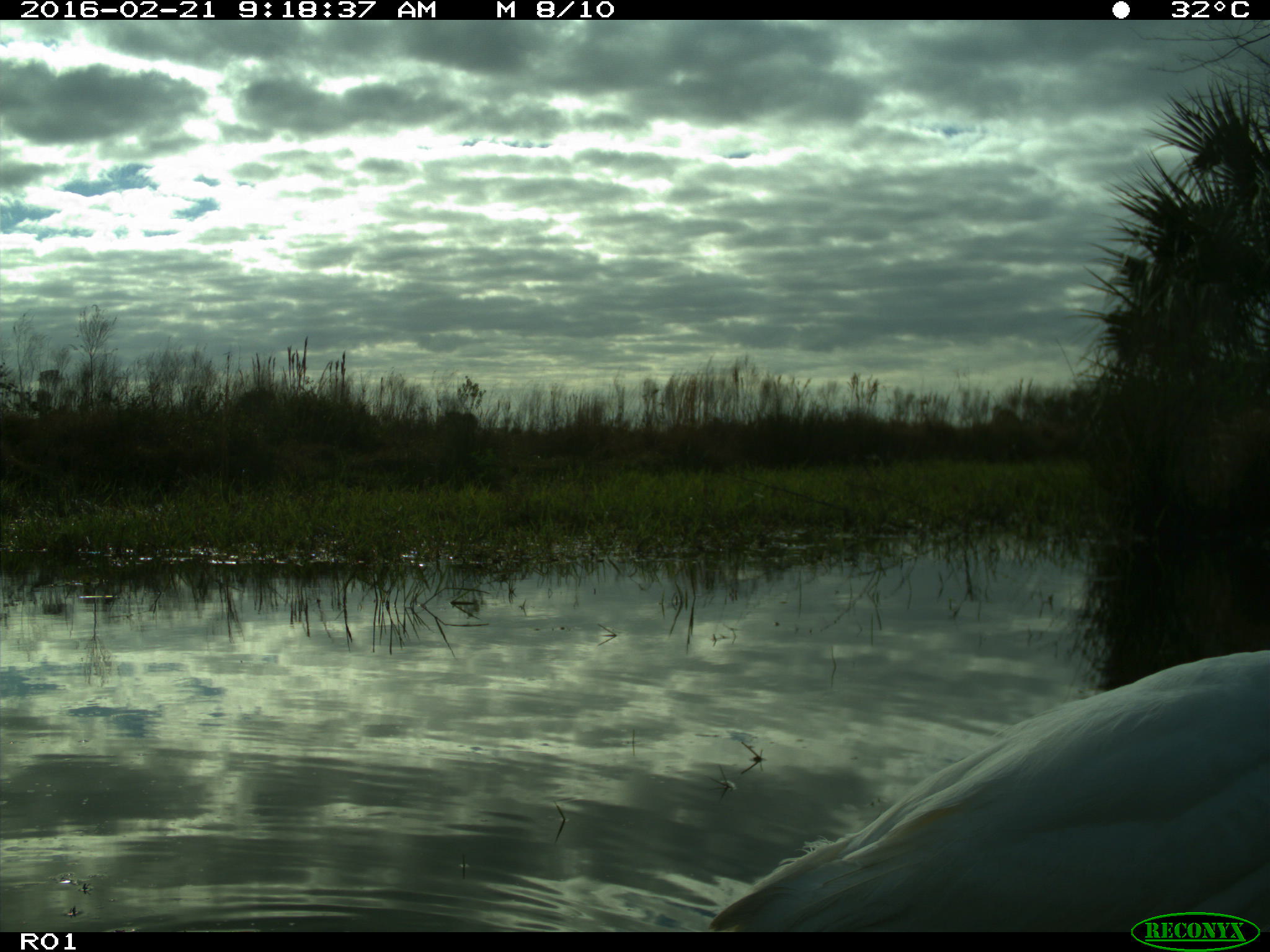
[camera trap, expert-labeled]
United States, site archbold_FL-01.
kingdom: Animalia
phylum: Chordata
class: Aves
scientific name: Aves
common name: birds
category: unidentified bird